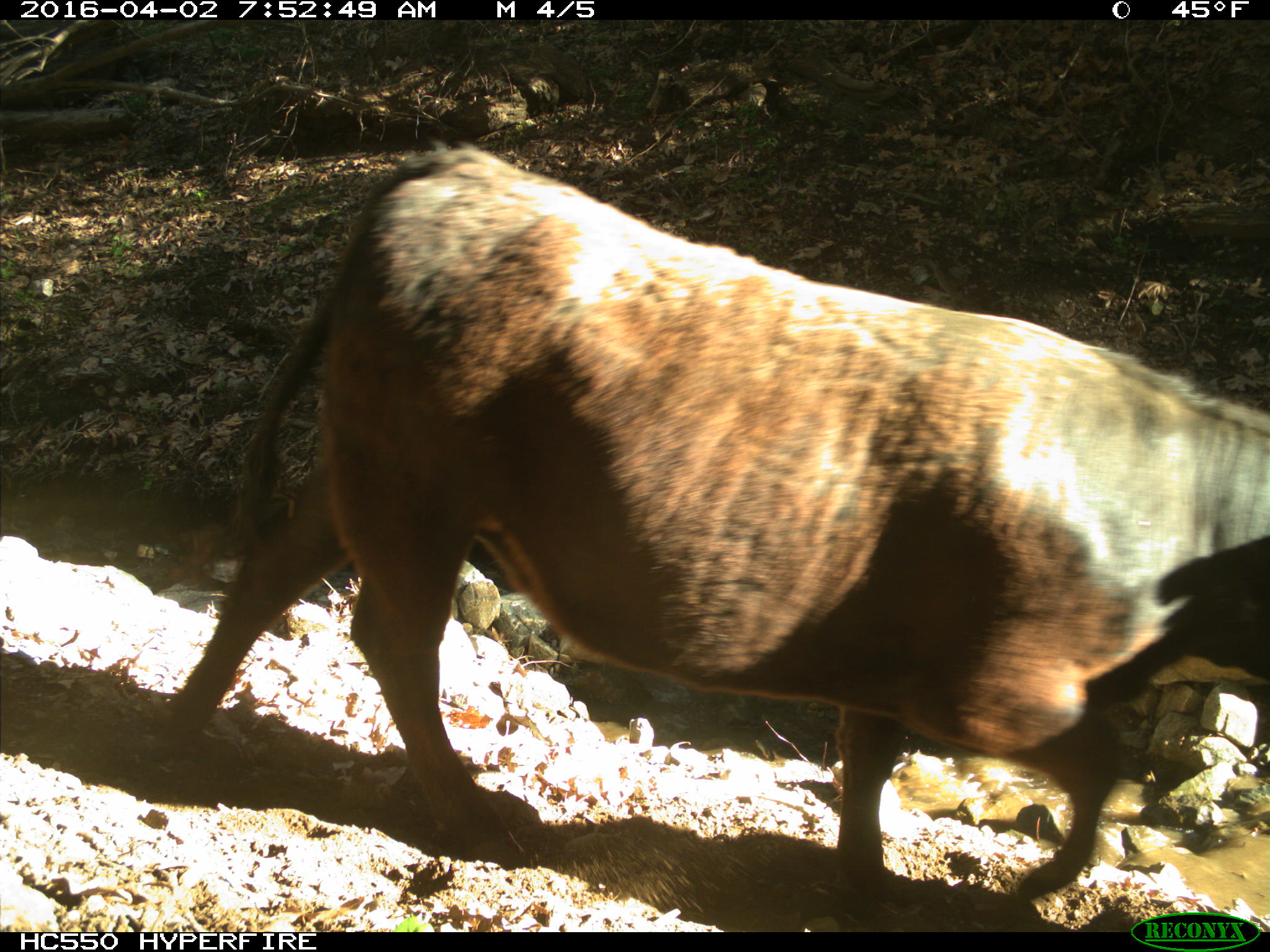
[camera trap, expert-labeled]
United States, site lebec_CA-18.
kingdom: Animalia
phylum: Chordata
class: Mammalia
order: Artiodactyla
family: Bovidae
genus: Bos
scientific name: Bos taurus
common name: domestic cow